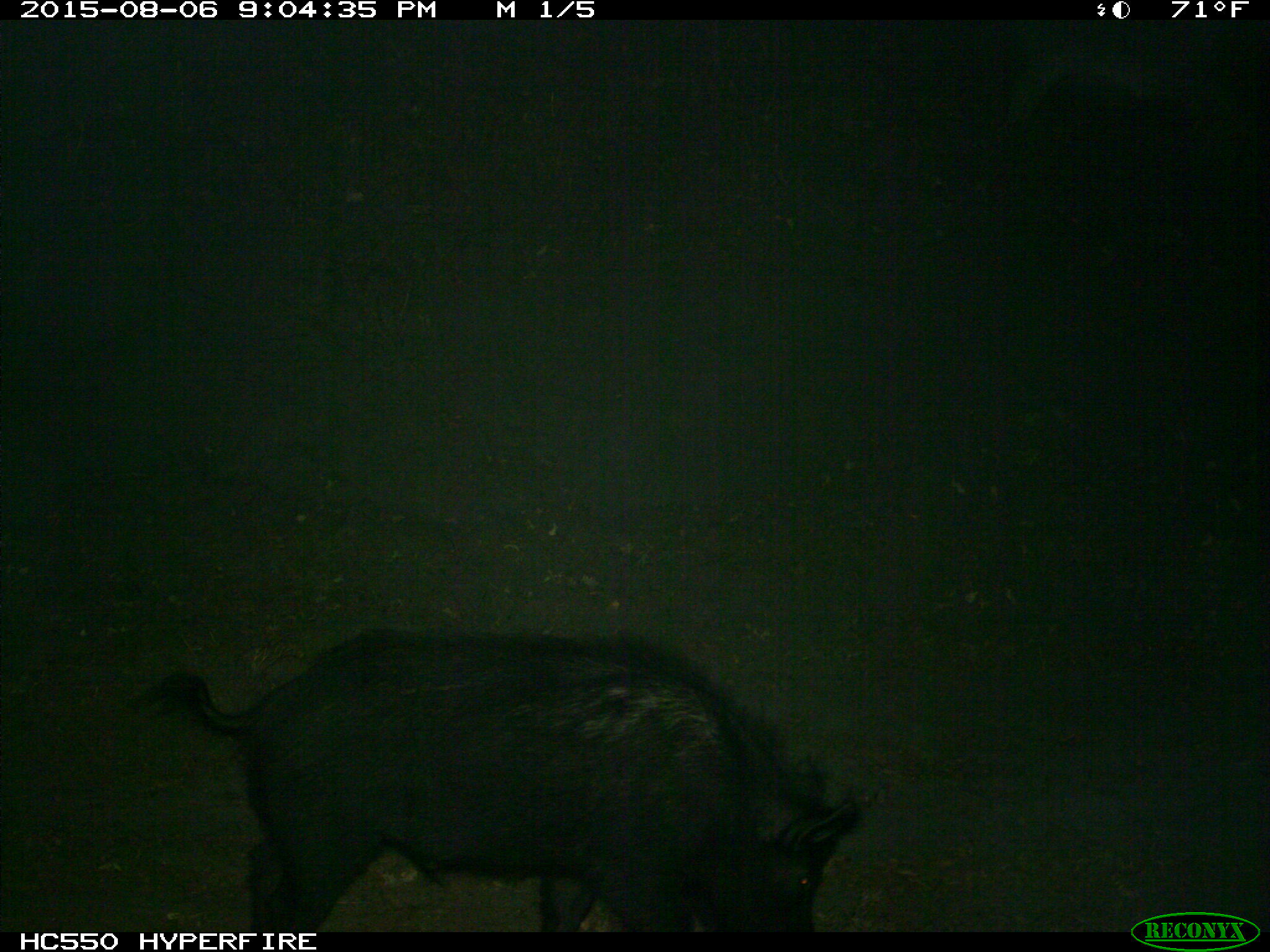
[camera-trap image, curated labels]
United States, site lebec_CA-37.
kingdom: Animalia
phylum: Chordata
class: Mammalia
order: Artiodactyla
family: Suidae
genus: Sus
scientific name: Sus scrofa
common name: wild boar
Sus scrofa (wild boar).